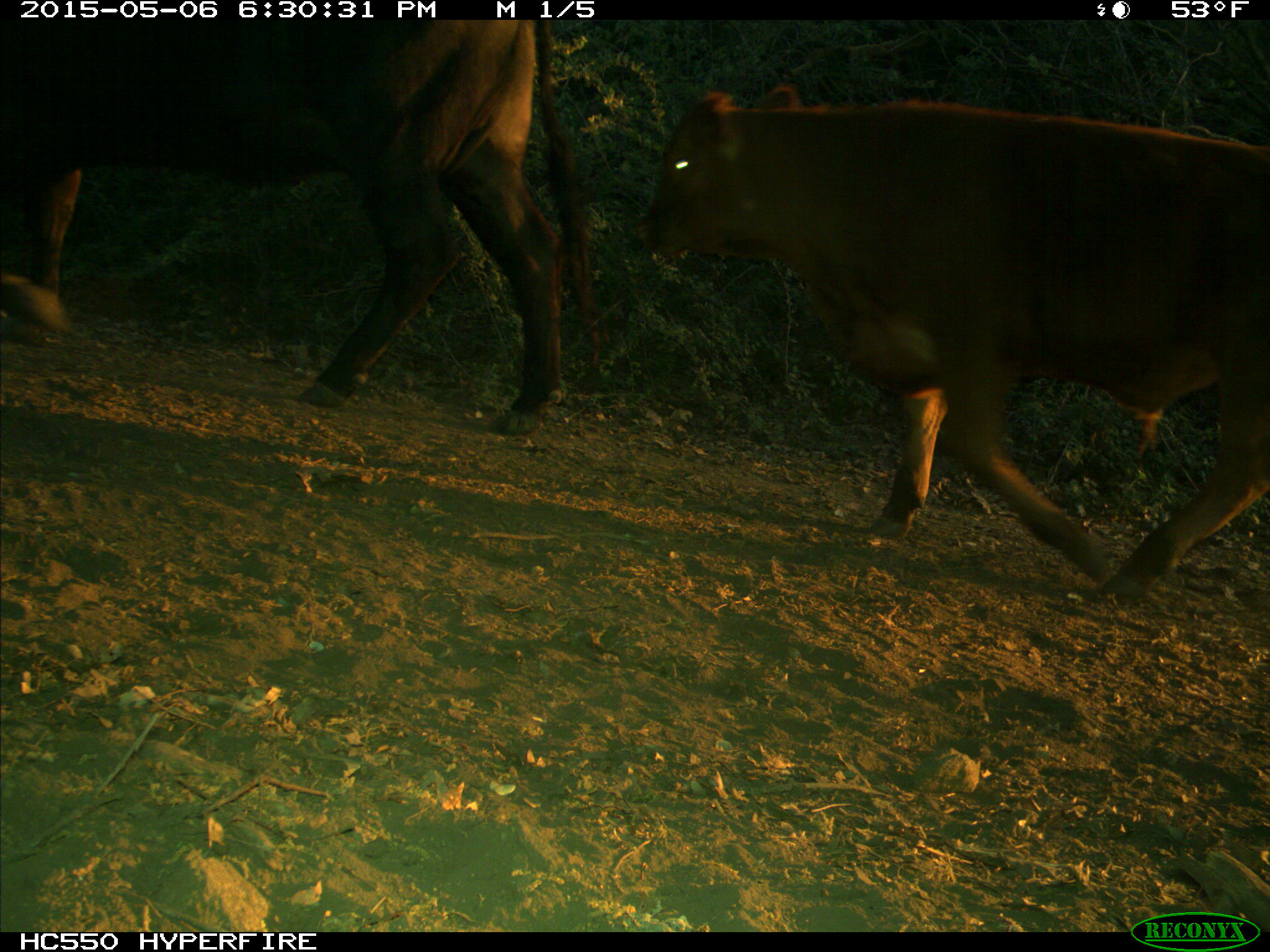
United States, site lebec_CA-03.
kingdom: Animalia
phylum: Chordata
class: Mammalia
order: Artiodactyla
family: Bovidae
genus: Bos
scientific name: Bos taurus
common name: domestic cow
Bos taurus (domestic cow).